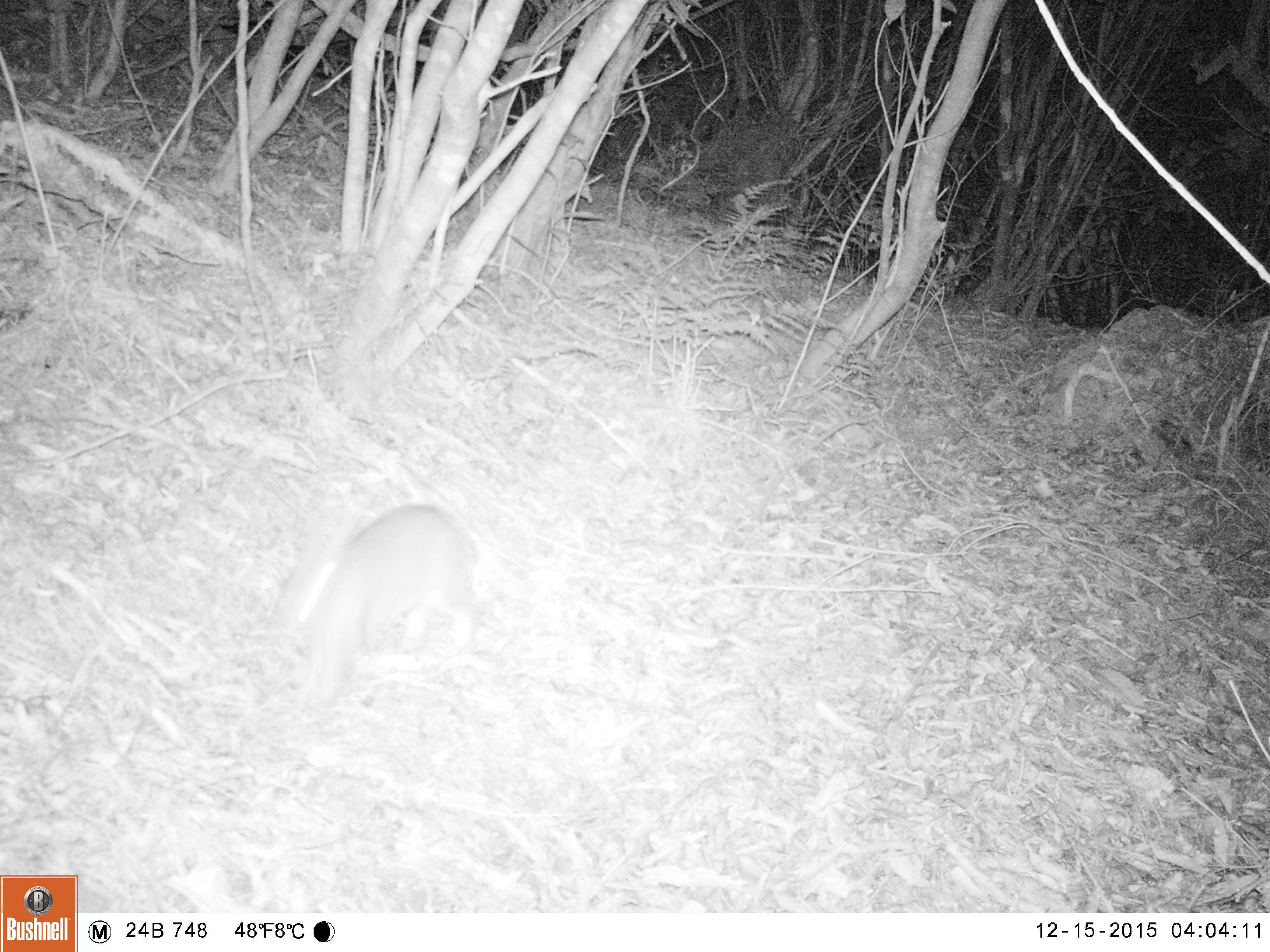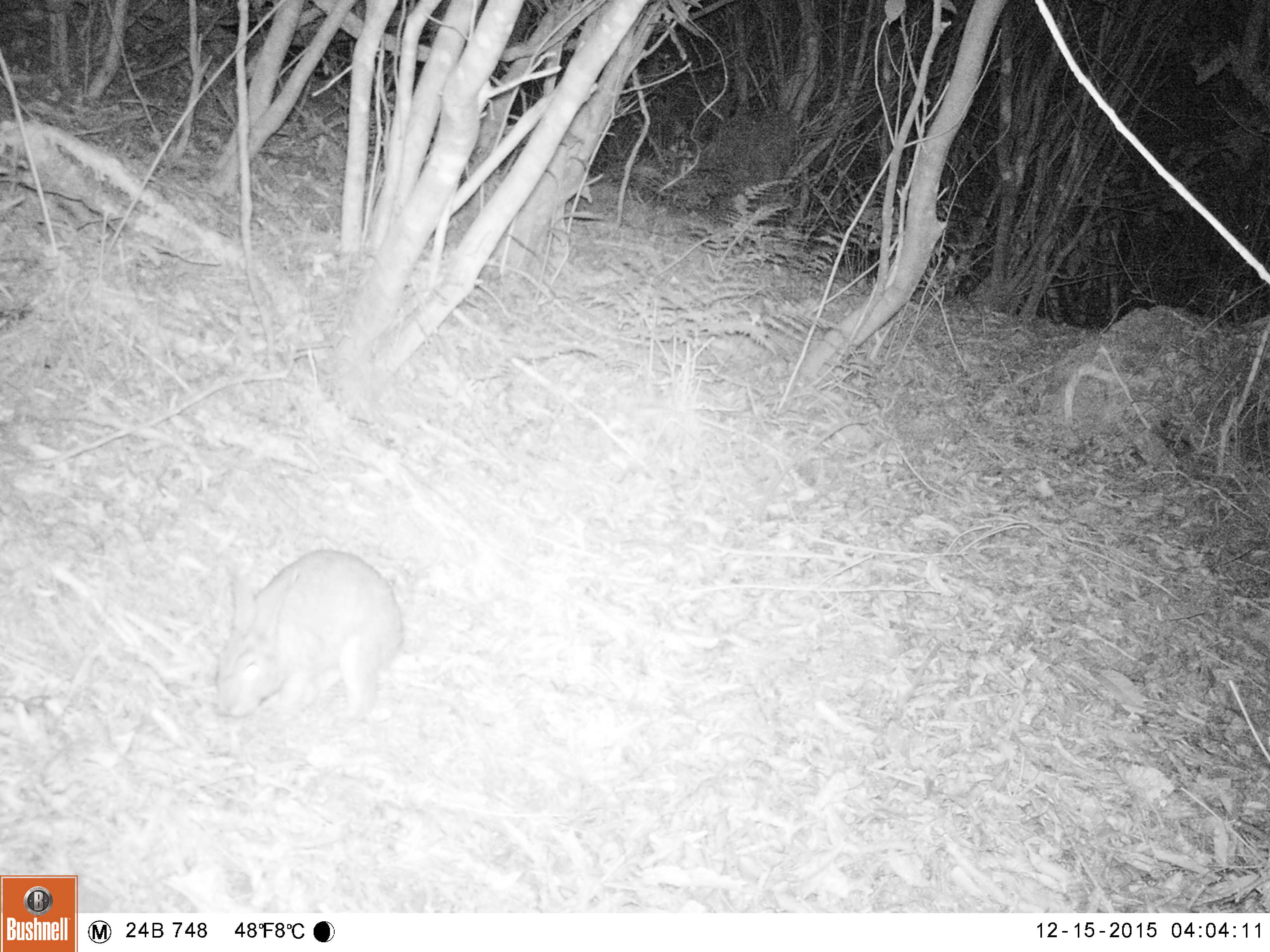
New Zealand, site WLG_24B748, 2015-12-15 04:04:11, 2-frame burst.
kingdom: Animalia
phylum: Chordata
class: Mammalia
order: Lagomorpha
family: Leporidae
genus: Oryctolagus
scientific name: Oryctolagus cuniculus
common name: european rabbit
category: rabbit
Rabbit (european rabbit) (Oryctolagus cuniculus).